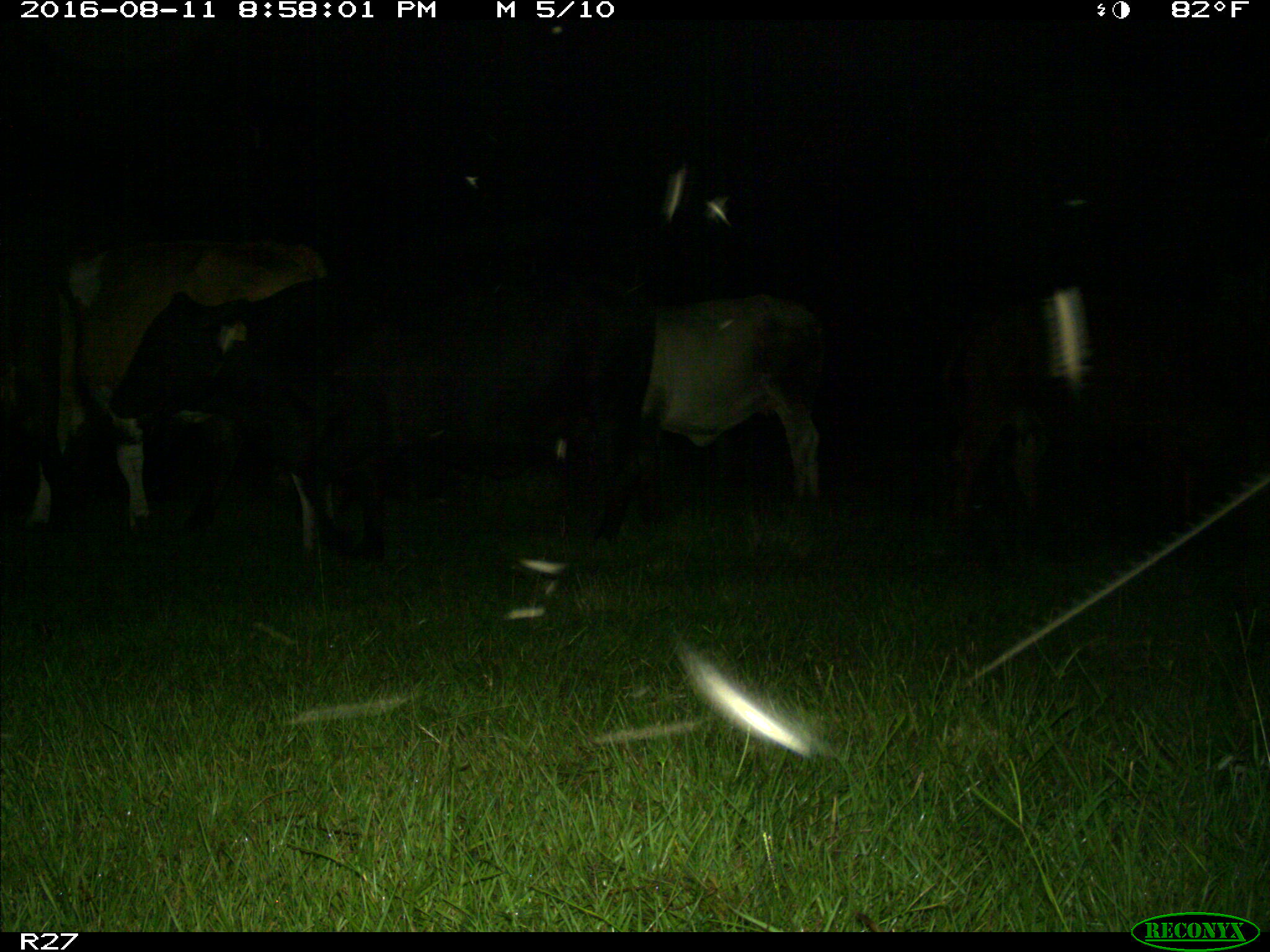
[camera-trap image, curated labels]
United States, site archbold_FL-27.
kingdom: Animalia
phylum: Chordata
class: Mammalia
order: Artiodactyla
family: Bovidae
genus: Bos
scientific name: Bos taurus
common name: domestic cow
Bos taurus (domestic cow).